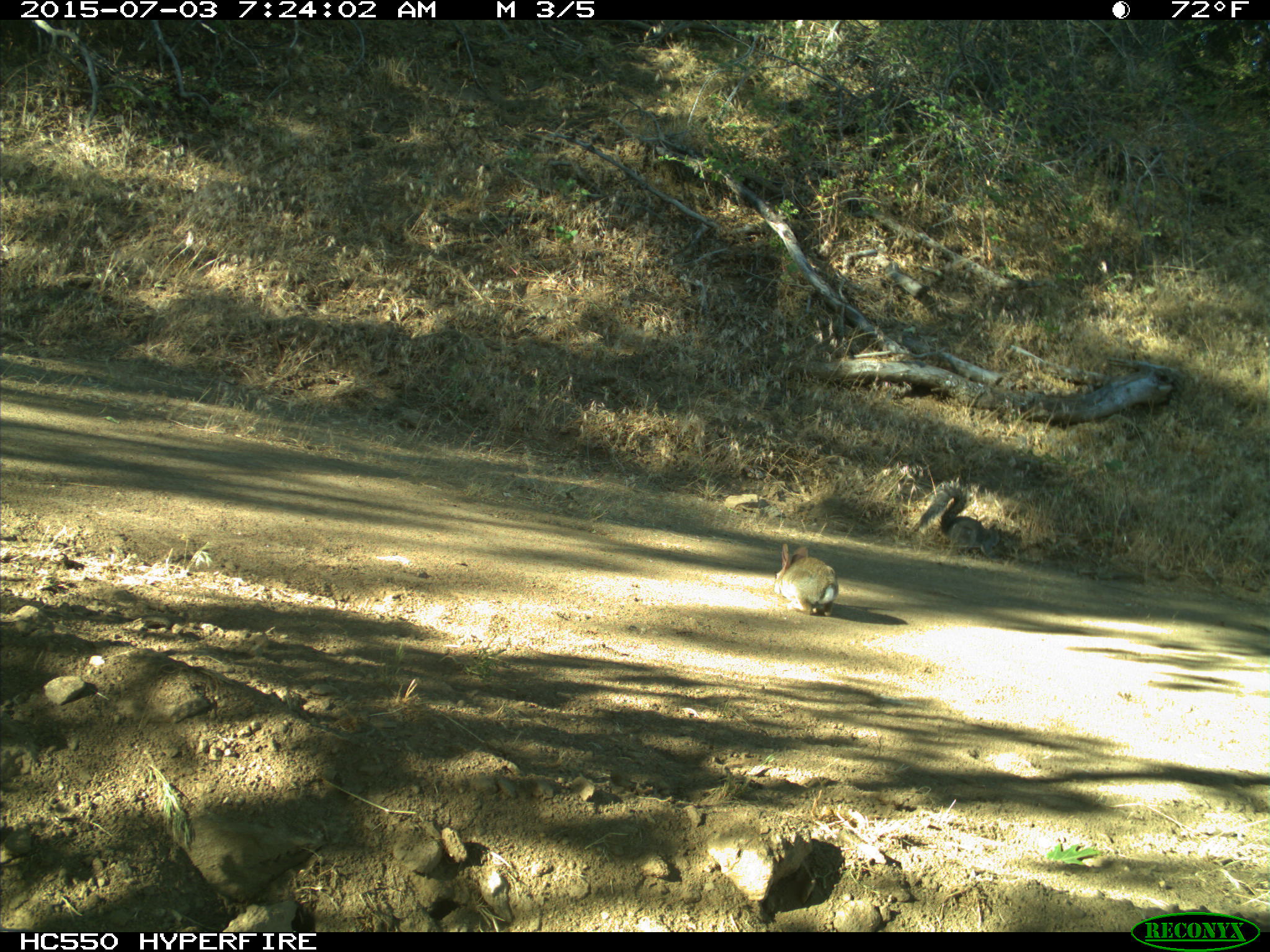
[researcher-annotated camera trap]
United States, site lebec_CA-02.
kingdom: Animalia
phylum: Chordata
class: Mammalia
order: Lagomorpha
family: Leporidae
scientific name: Leporidae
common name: rabbits and hares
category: unidentified rabbit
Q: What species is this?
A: Unidentified rabbit (rabbits and hares) (Leporidae).